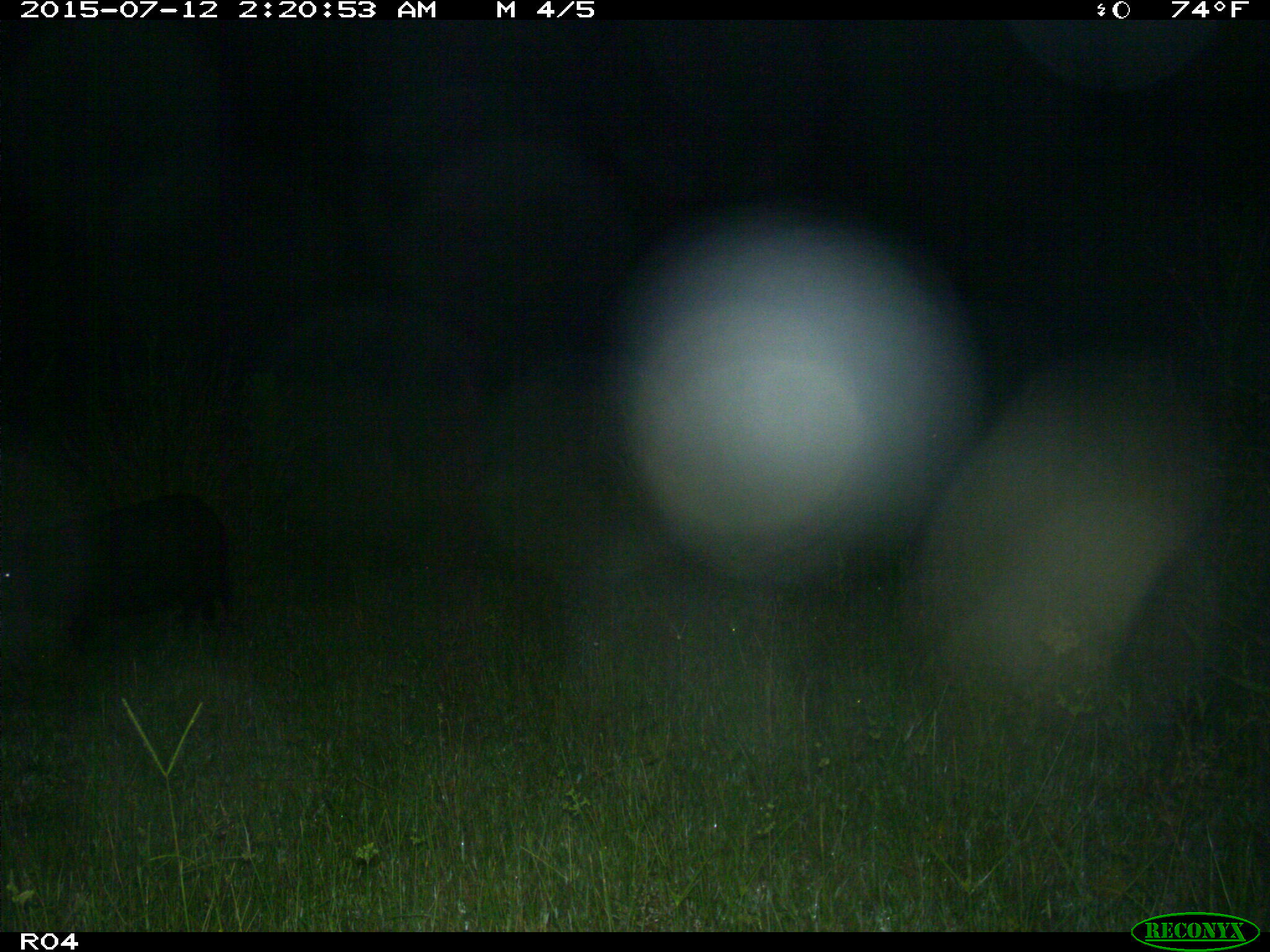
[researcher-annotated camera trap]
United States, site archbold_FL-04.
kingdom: Animalia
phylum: Chordata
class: Mammalia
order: Artiodactyla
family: Suidae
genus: Sus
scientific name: Sus scrofa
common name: wild boar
Sus scrofa (wild boar).